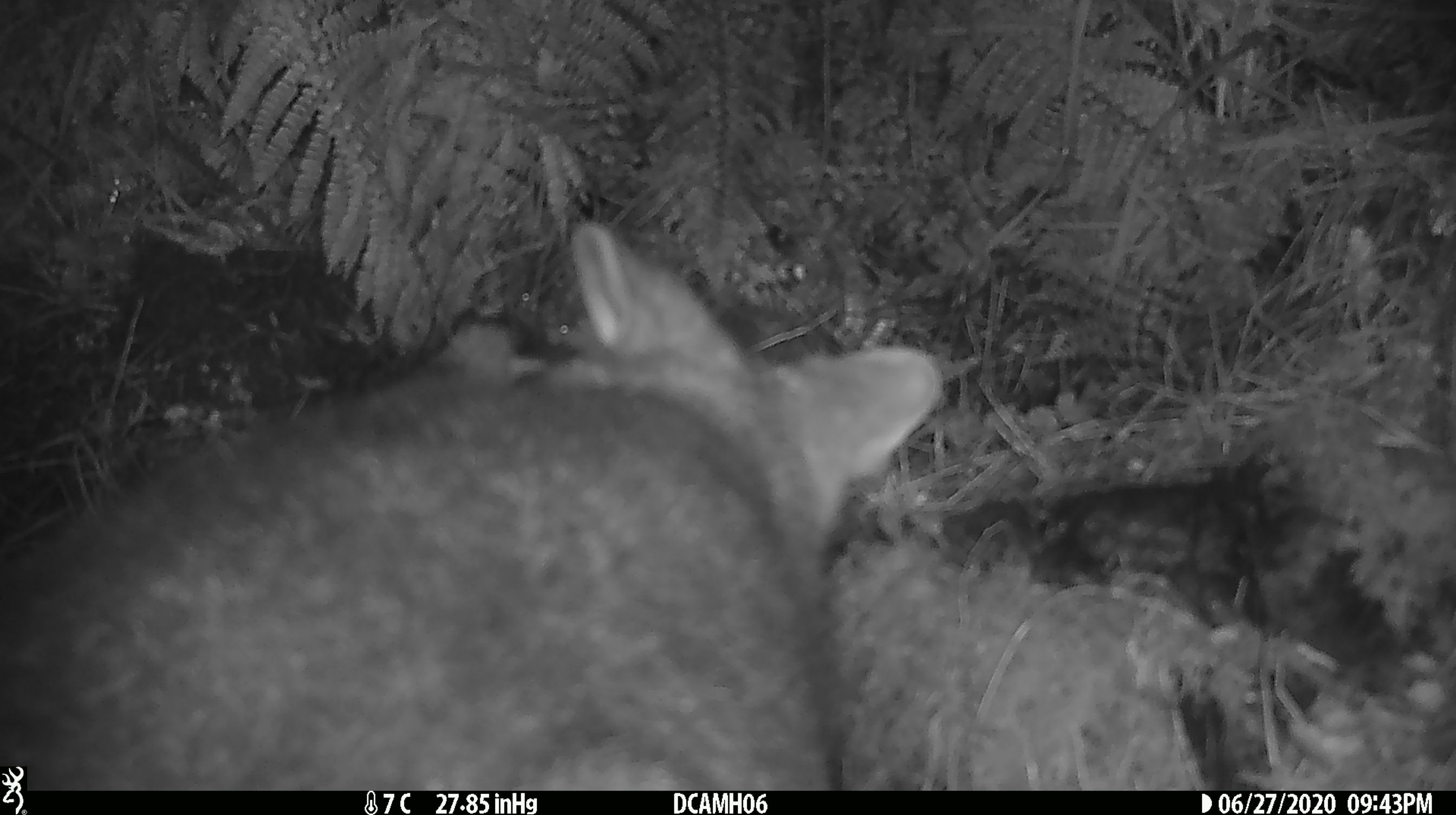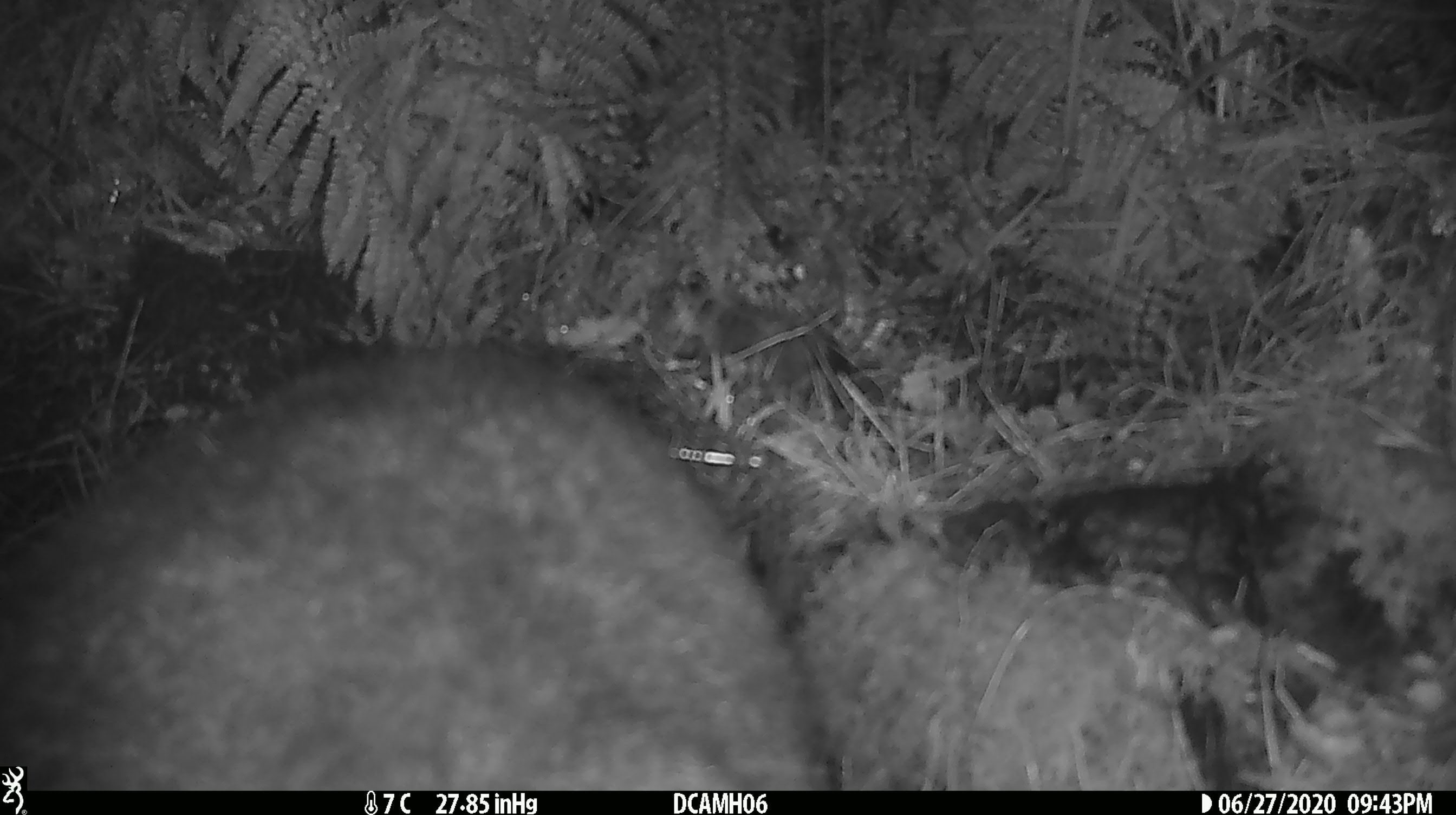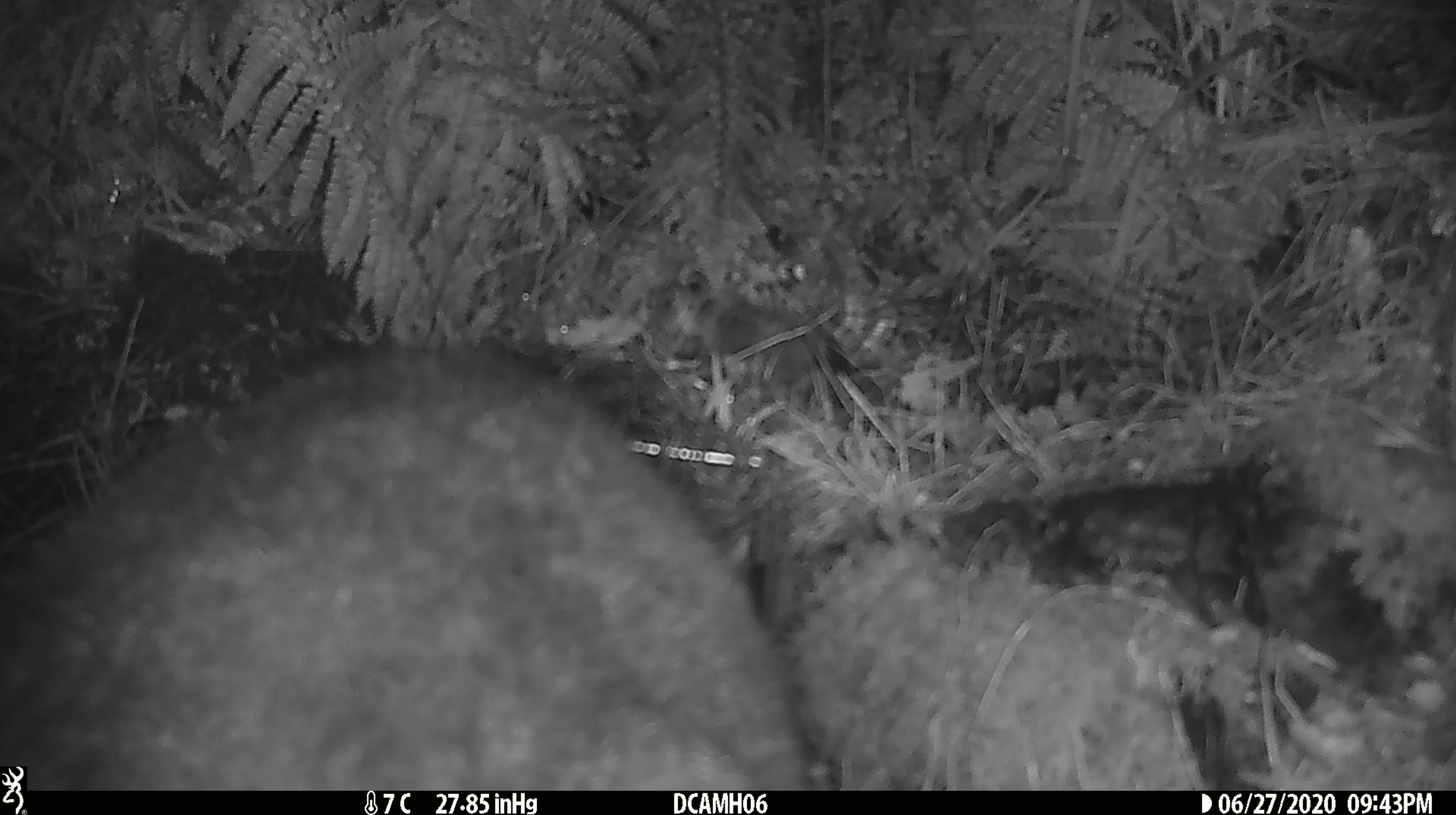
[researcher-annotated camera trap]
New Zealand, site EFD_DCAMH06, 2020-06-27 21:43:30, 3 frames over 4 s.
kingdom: Animalia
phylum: Chordata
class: Mammalia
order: Diprotodontia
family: Phalangeridae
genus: Trichosurus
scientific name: Trichosurus vulpecula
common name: common brushtail possum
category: possum